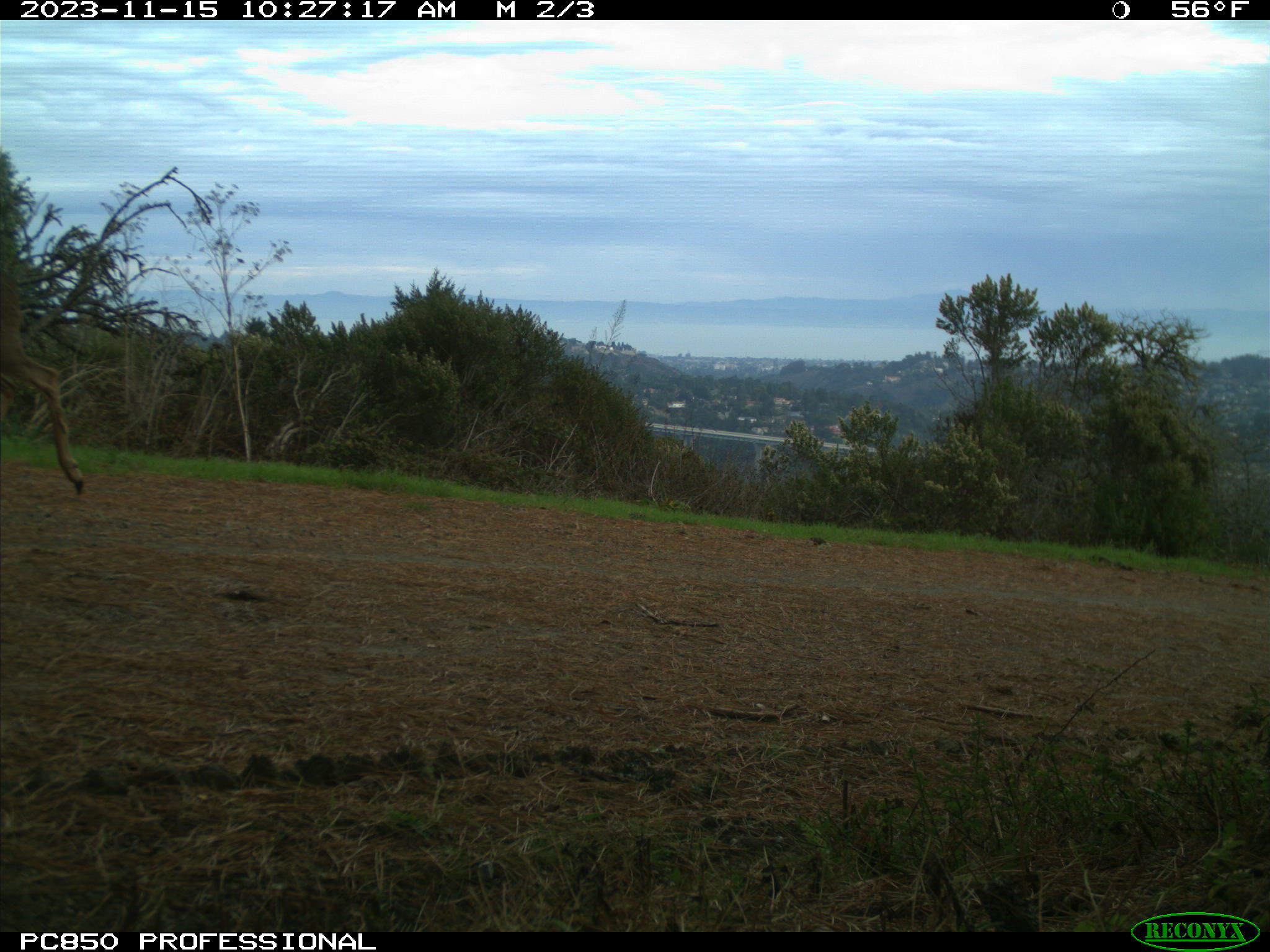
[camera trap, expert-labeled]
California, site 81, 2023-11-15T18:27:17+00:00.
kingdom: Animalia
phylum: Chordata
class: Mammalia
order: Artiodactyla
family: Cervidae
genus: Odocoileus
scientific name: Odocoileus hemionus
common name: mule deer